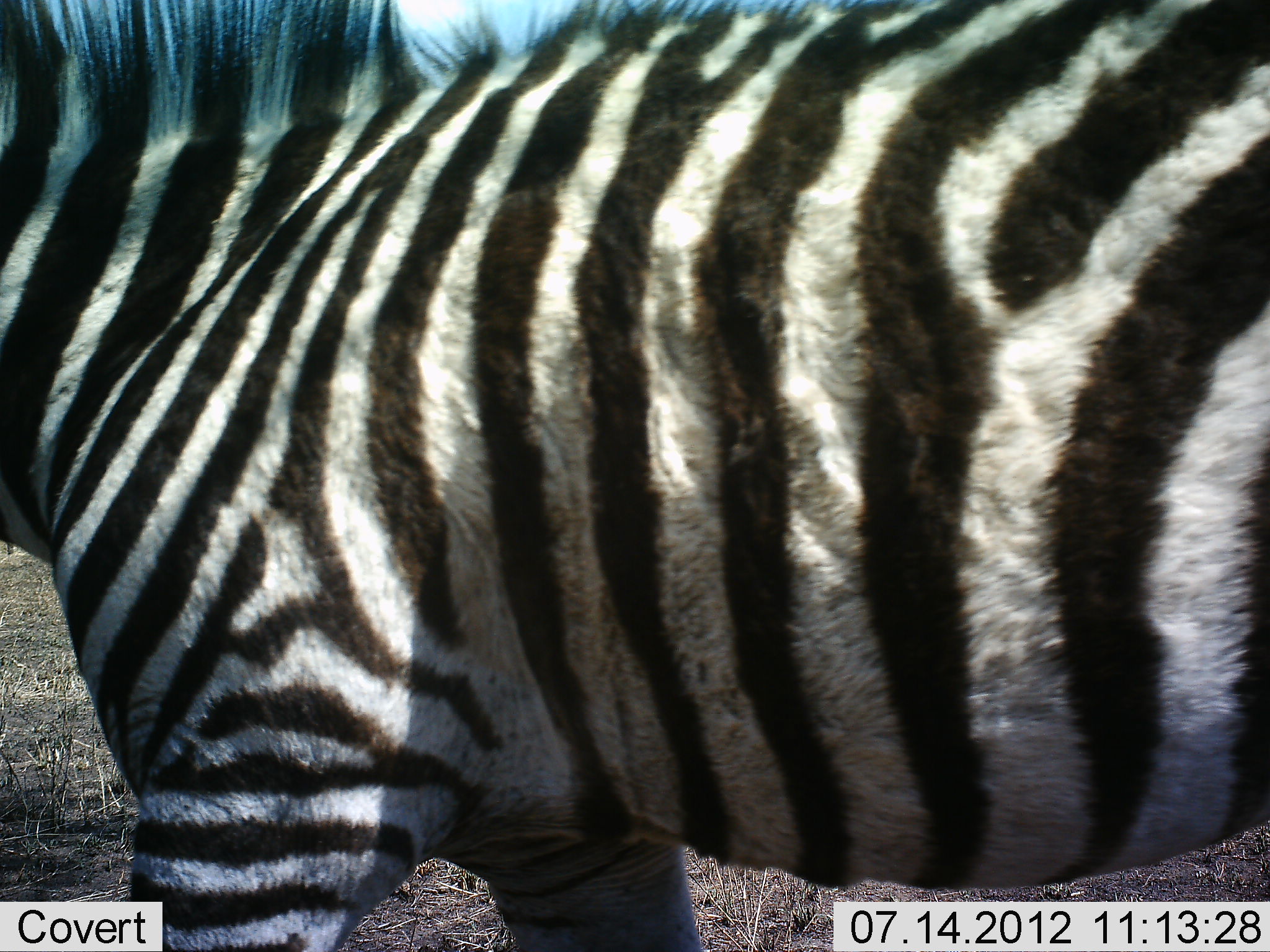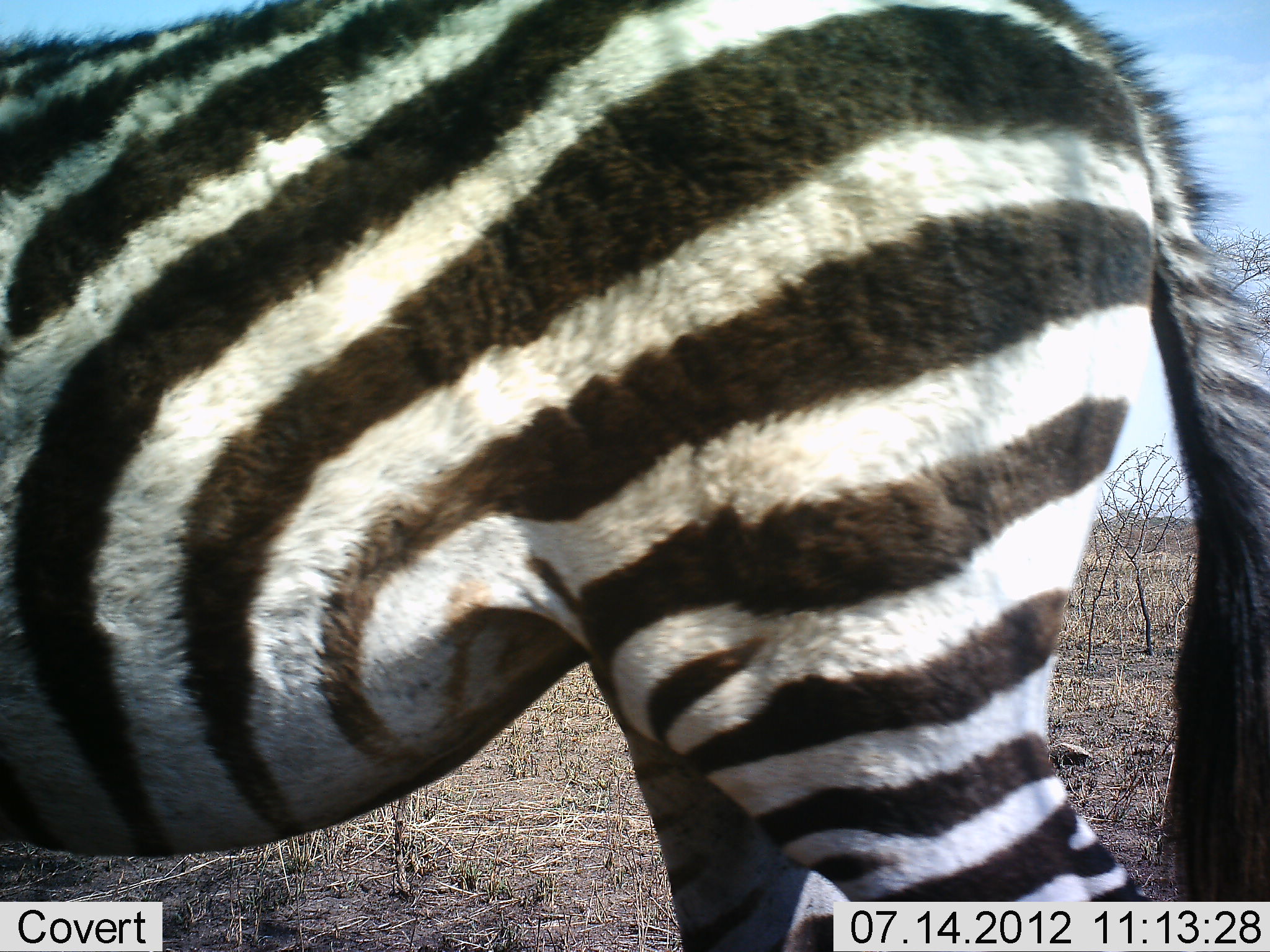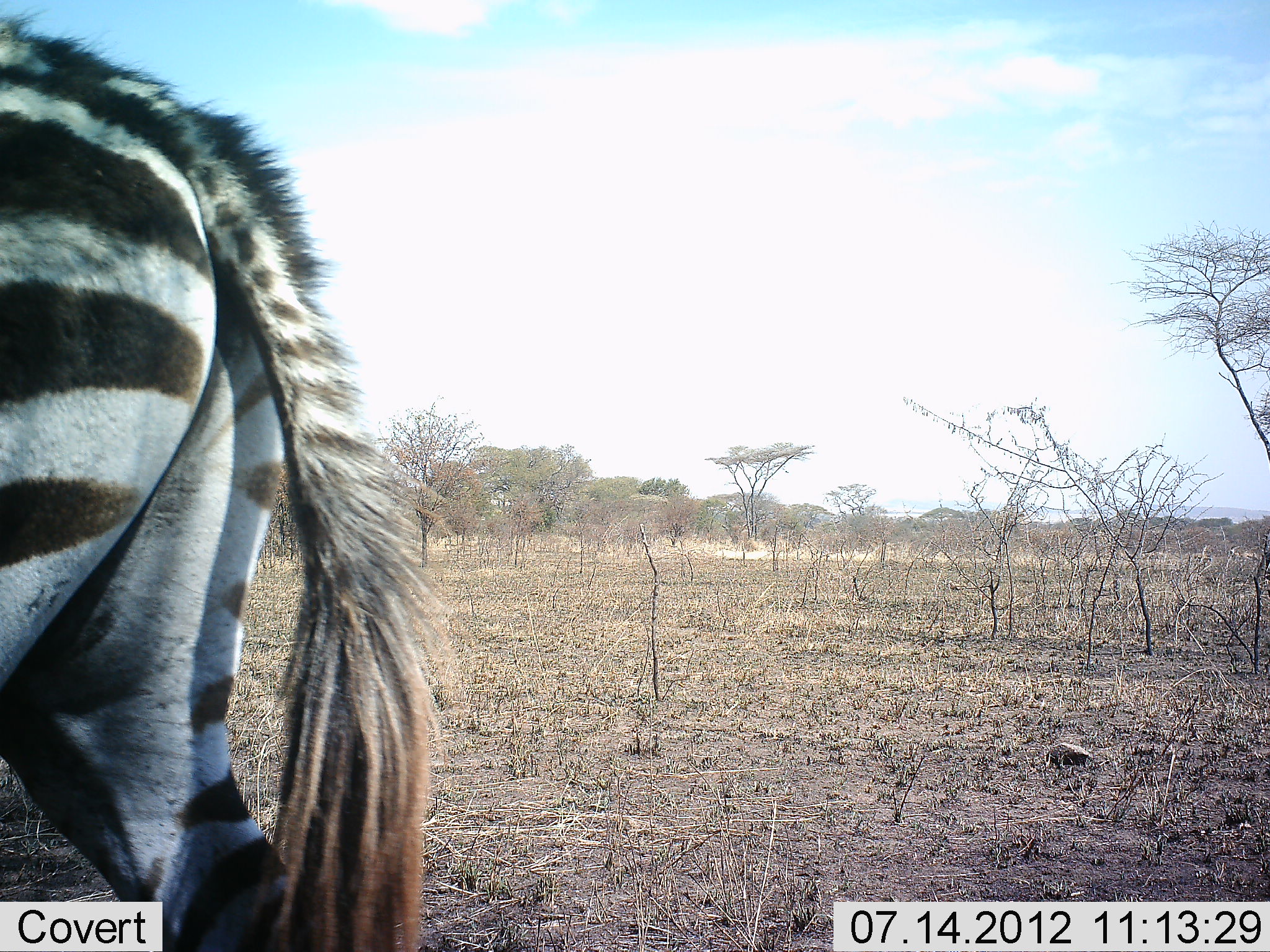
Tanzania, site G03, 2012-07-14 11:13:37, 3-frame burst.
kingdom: Animalia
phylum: Chordata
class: Mammalia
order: Perissodactyla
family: Equidae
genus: Equus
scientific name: Equus quagga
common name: plains zebra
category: zebra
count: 1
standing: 40%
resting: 0%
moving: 70%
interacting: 0%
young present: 0%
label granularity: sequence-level